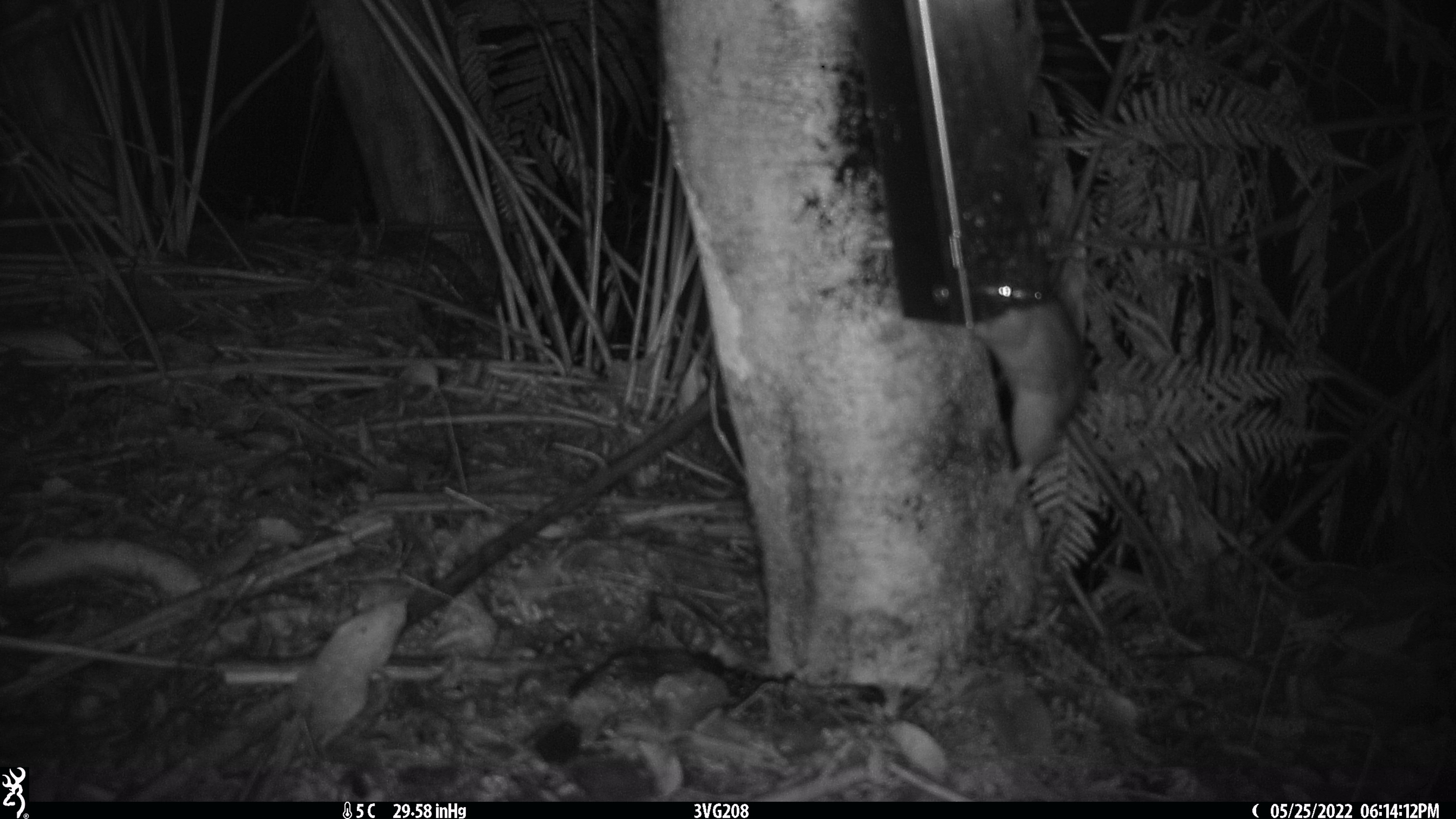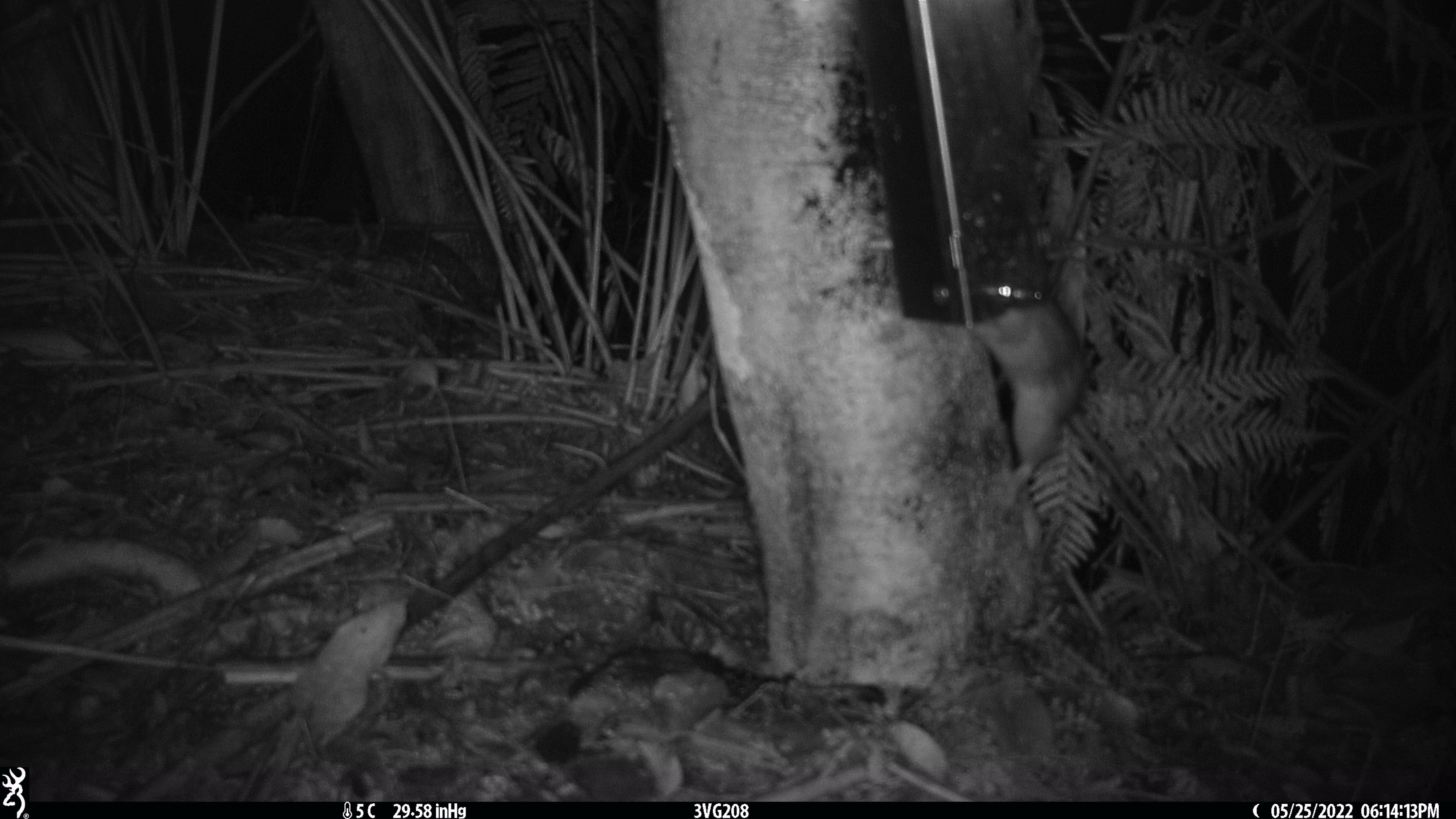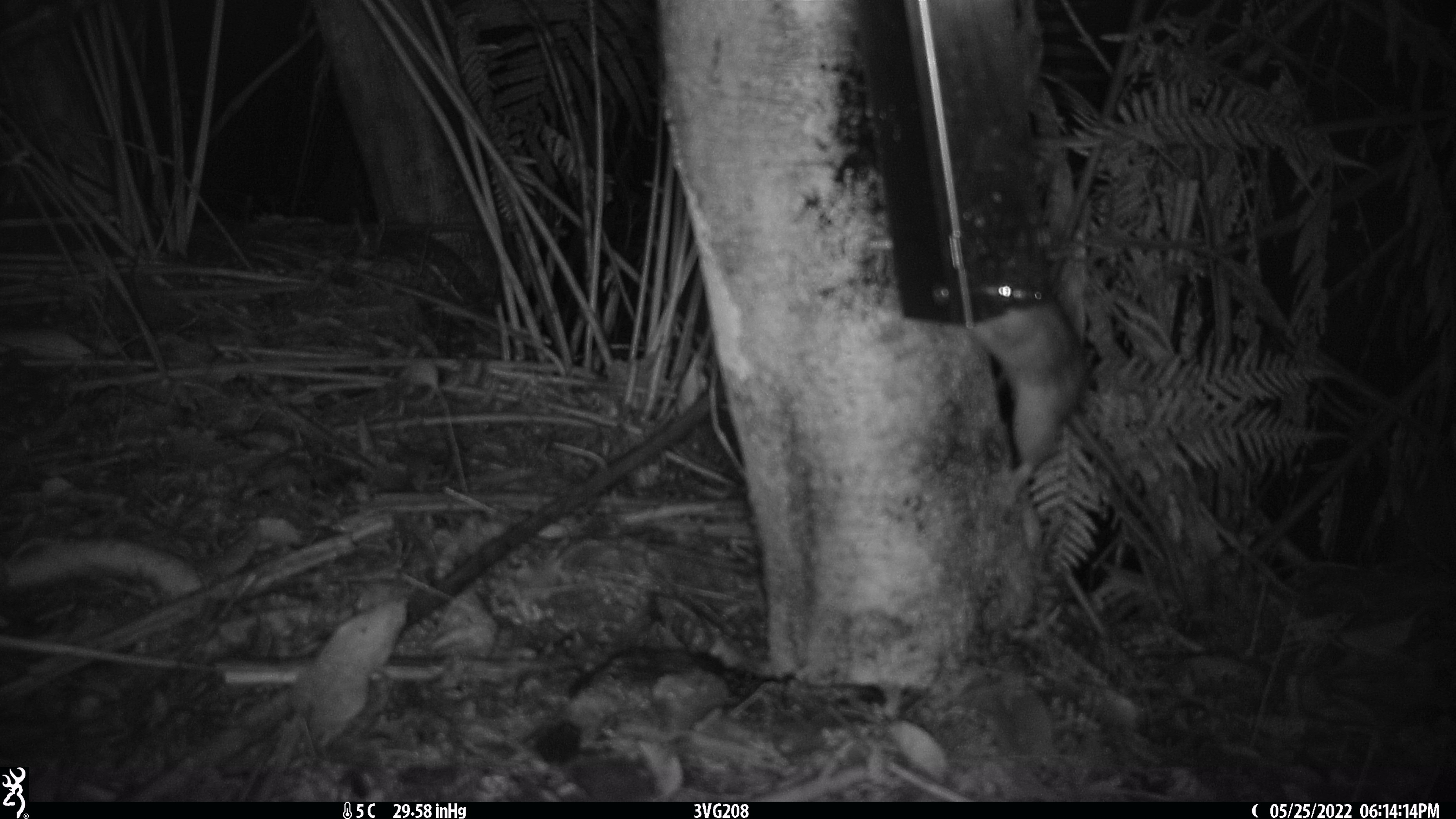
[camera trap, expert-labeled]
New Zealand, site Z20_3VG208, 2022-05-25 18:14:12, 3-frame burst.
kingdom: Animalia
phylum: Chordata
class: Mammalia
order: Rodentia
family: Muridae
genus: Rattus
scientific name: Rattus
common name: rat